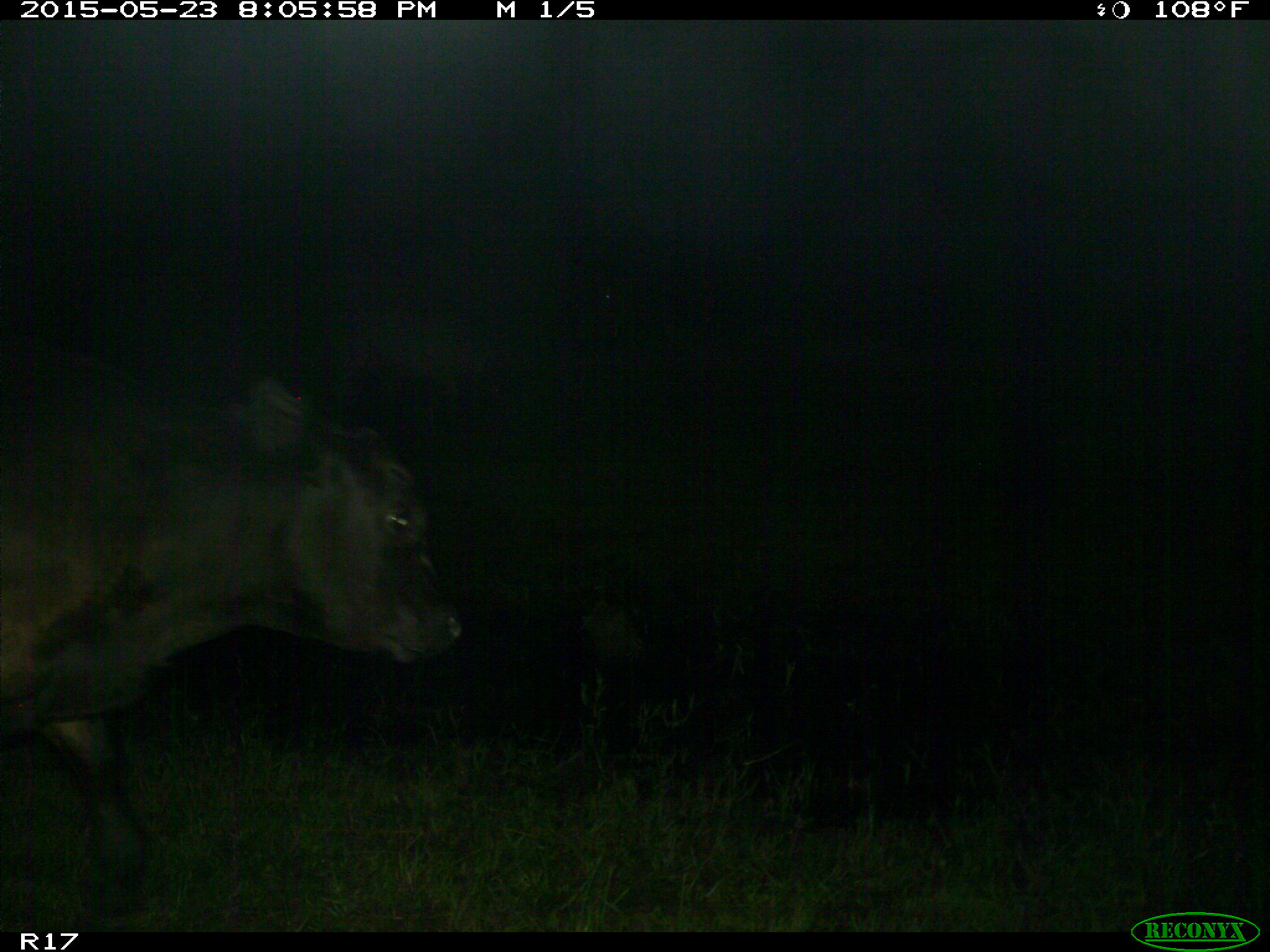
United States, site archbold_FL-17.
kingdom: Animalia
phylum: Chordata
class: Mammalia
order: Artiodactyla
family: Bovidae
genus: Bos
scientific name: Bos taurus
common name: domestic cow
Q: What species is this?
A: Bos taurus (domestic cow).